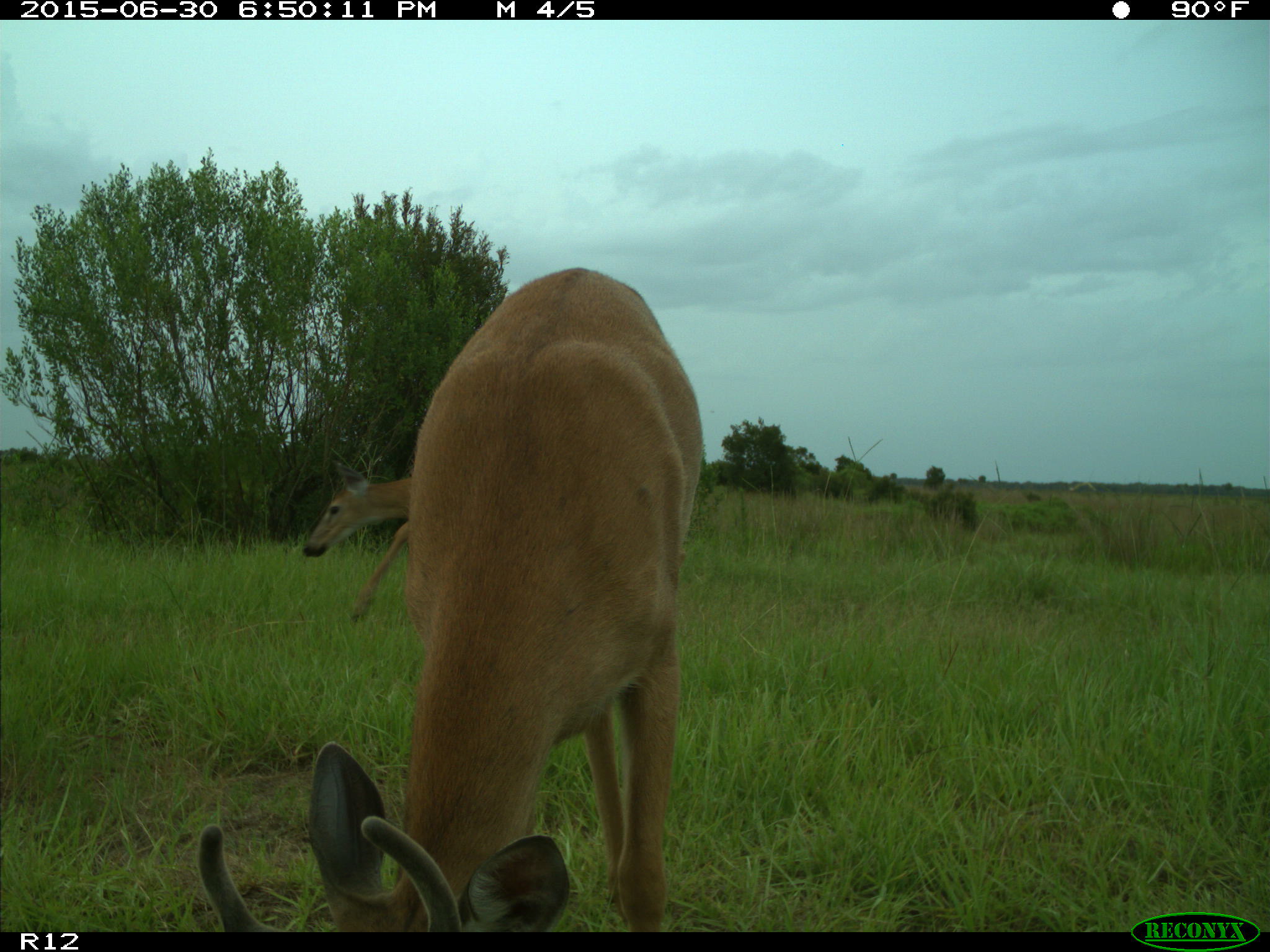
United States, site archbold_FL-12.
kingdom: Animalia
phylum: Chordata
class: Mammalia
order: Artiodactyla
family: Cervidae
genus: Odocoileus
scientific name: Odocoileus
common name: deer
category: unidentified deer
Unidentified deer (deer) (Odocoileus).